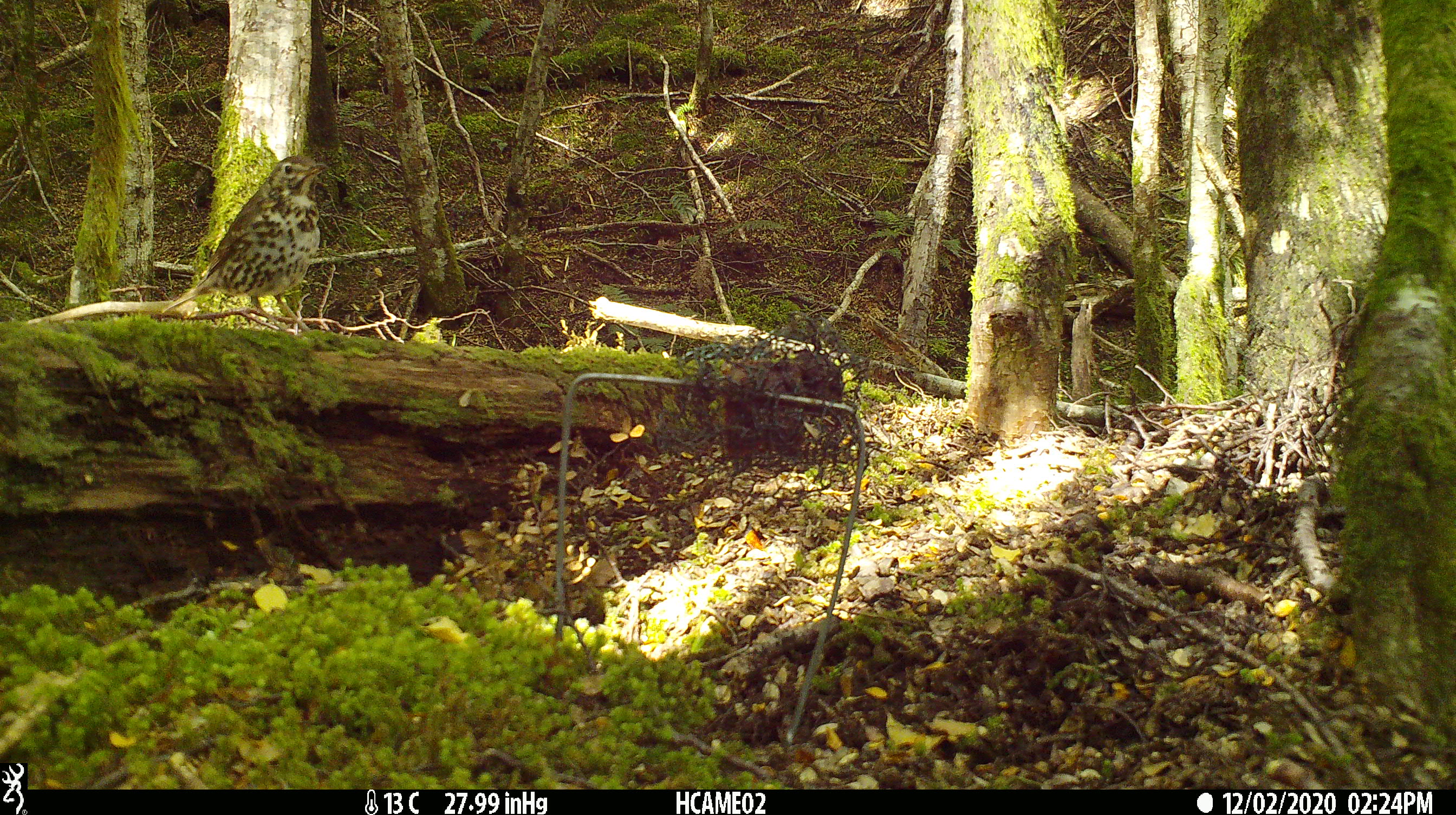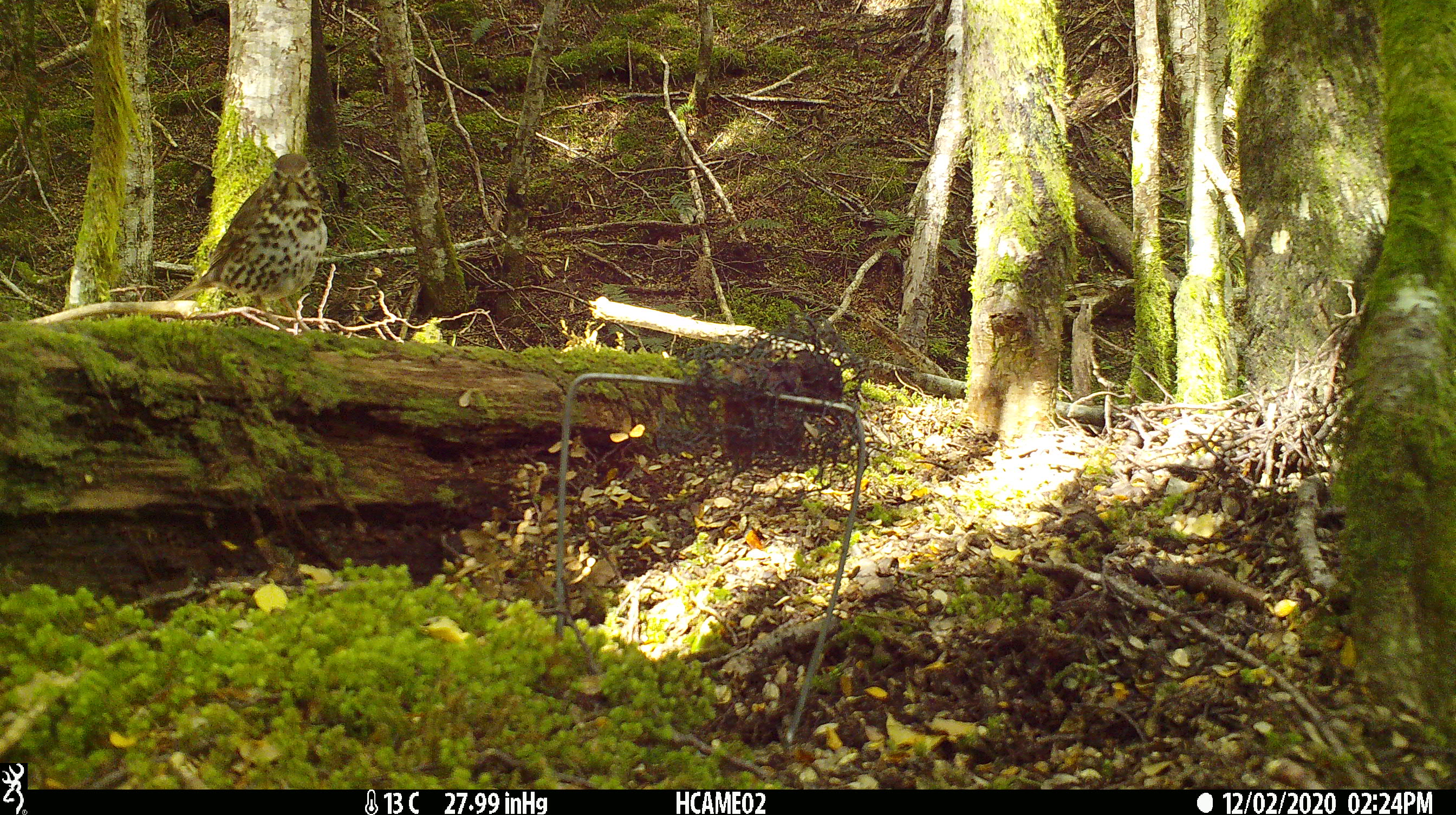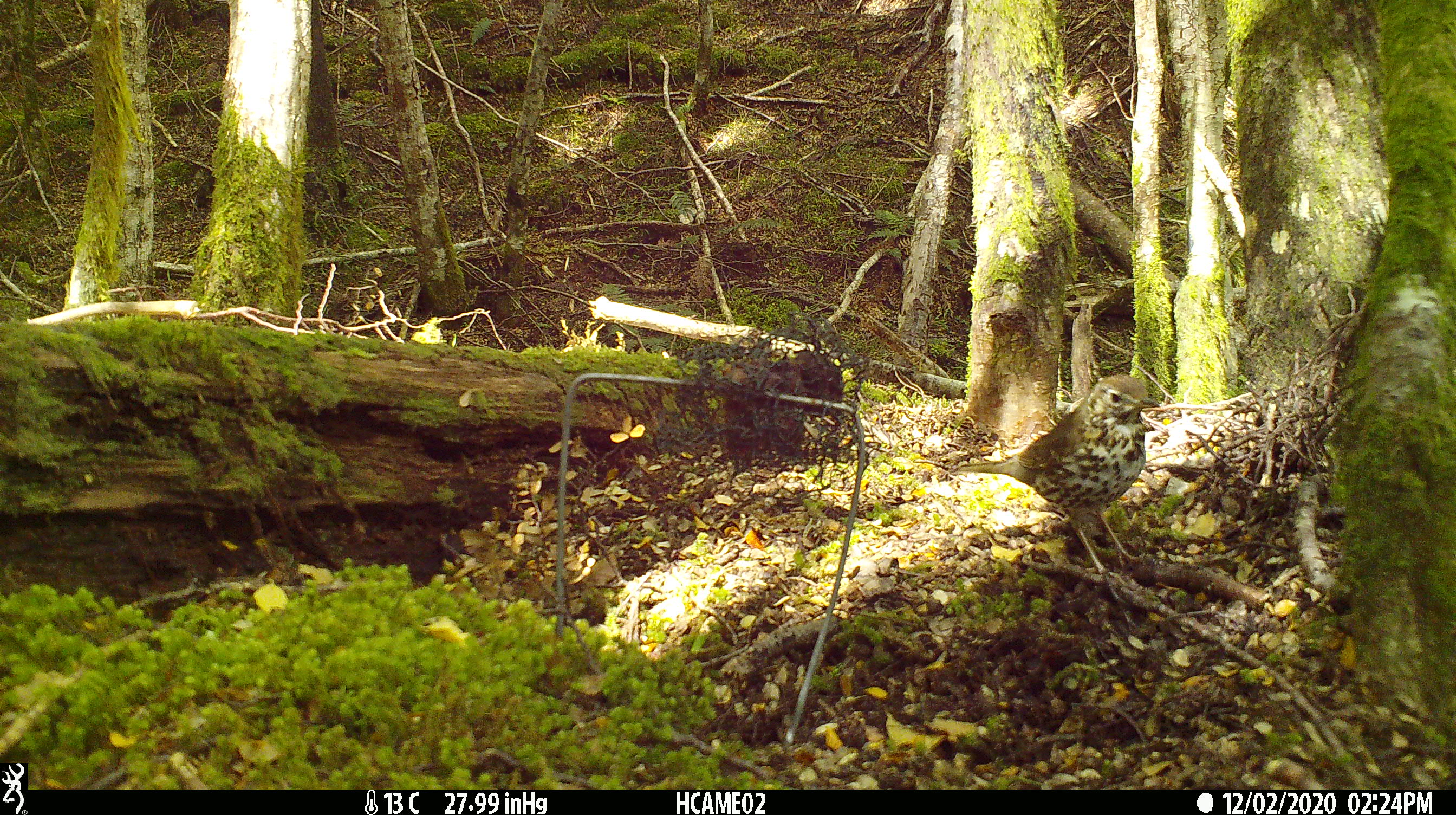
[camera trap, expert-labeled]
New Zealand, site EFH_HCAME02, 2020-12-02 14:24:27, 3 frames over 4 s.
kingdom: Animalia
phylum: Chordata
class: Aves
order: Passeriformes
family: Turdidae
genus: Turdus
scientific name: Turdus philomelos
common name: song thrush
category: thrush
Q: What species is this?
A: Thrush (song thrush) (Turdus philomelos).